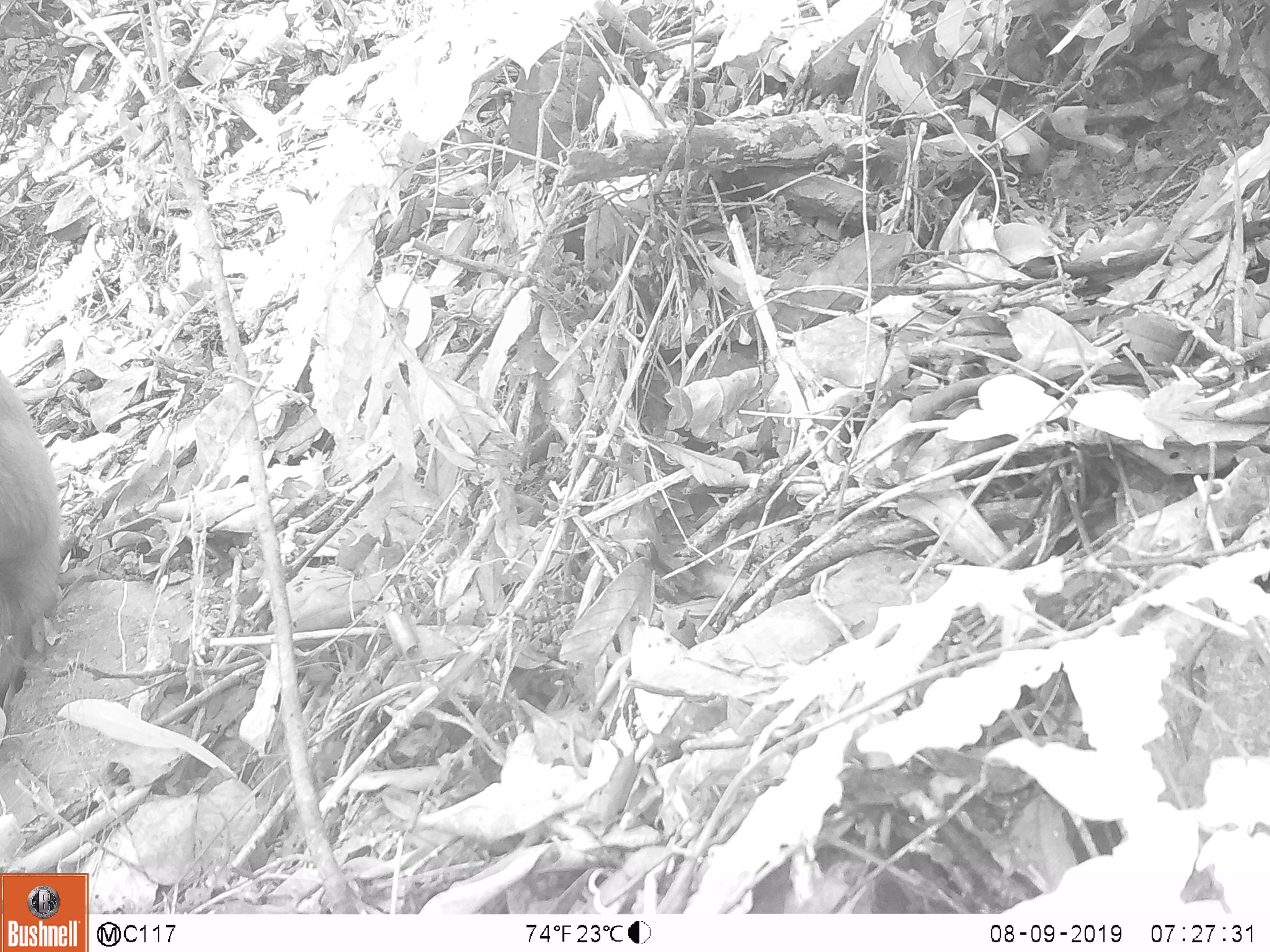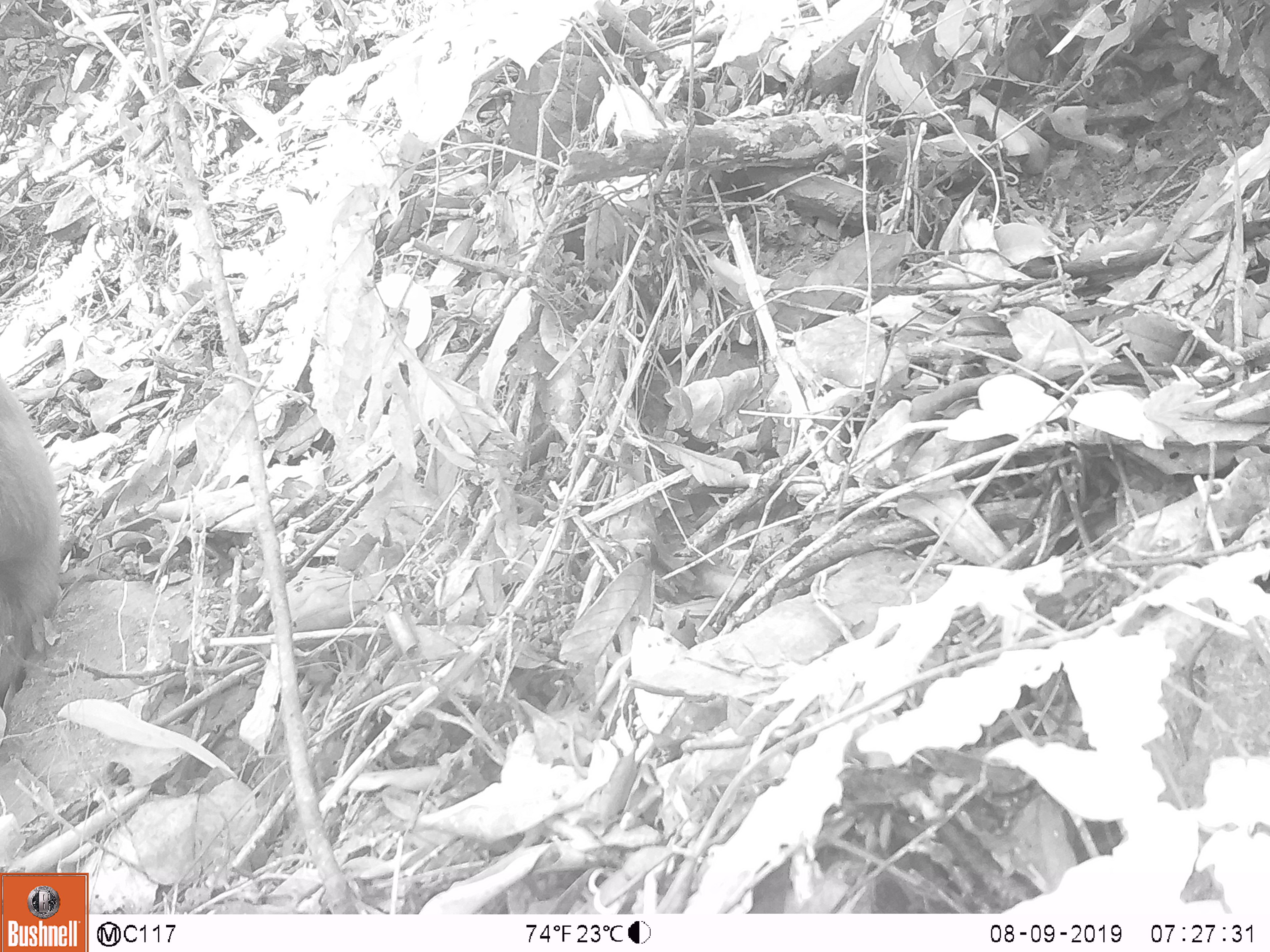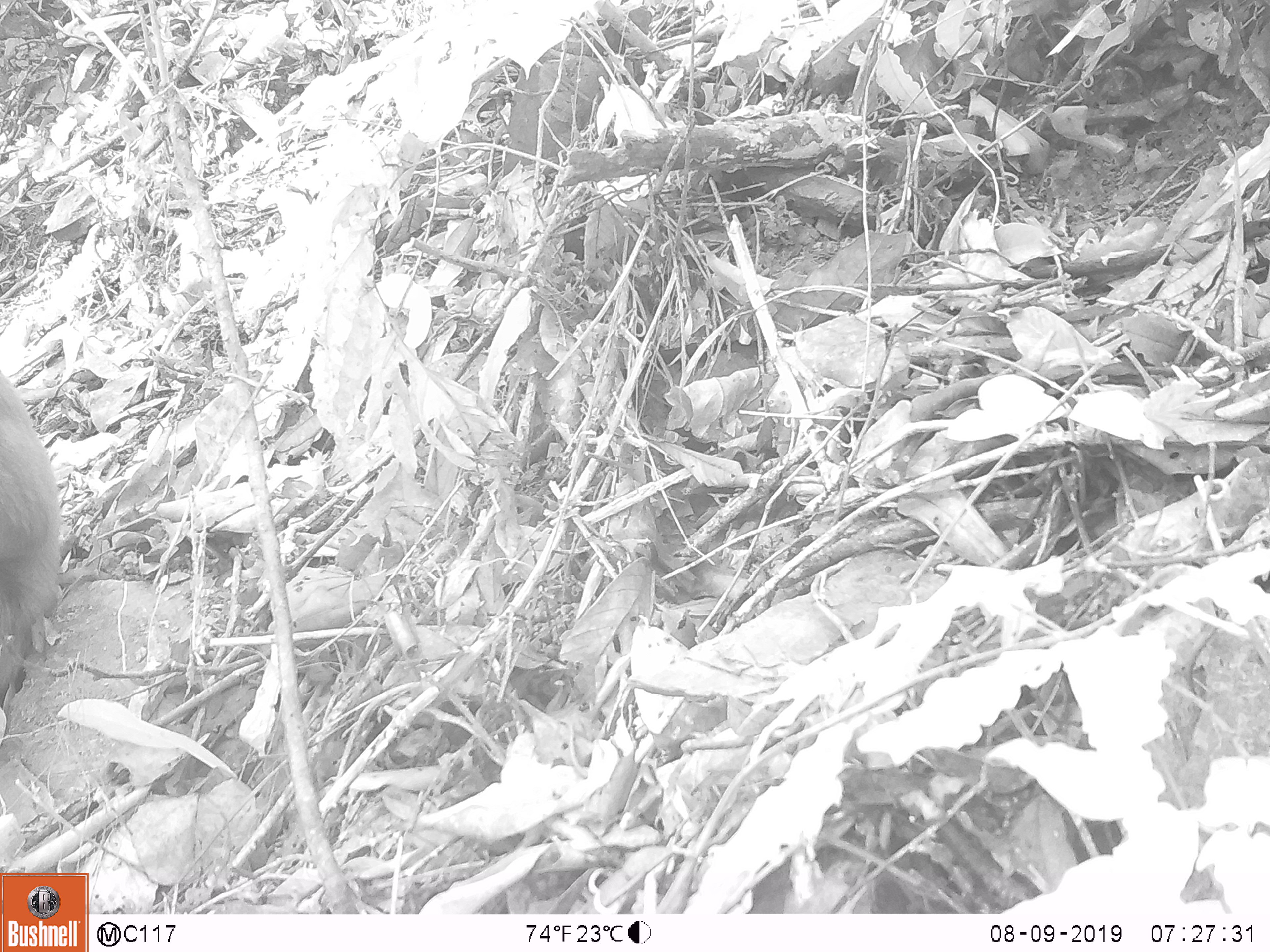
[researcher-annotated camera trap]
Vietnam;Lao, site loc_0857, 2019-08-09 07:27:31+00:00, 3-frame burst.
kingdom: Animalia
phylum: Chordata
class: Mammalia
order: Primates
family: Cercopithecidae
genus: Macaca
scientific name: Macaca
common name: macaque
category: macaque not stump tailed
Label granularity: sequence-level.